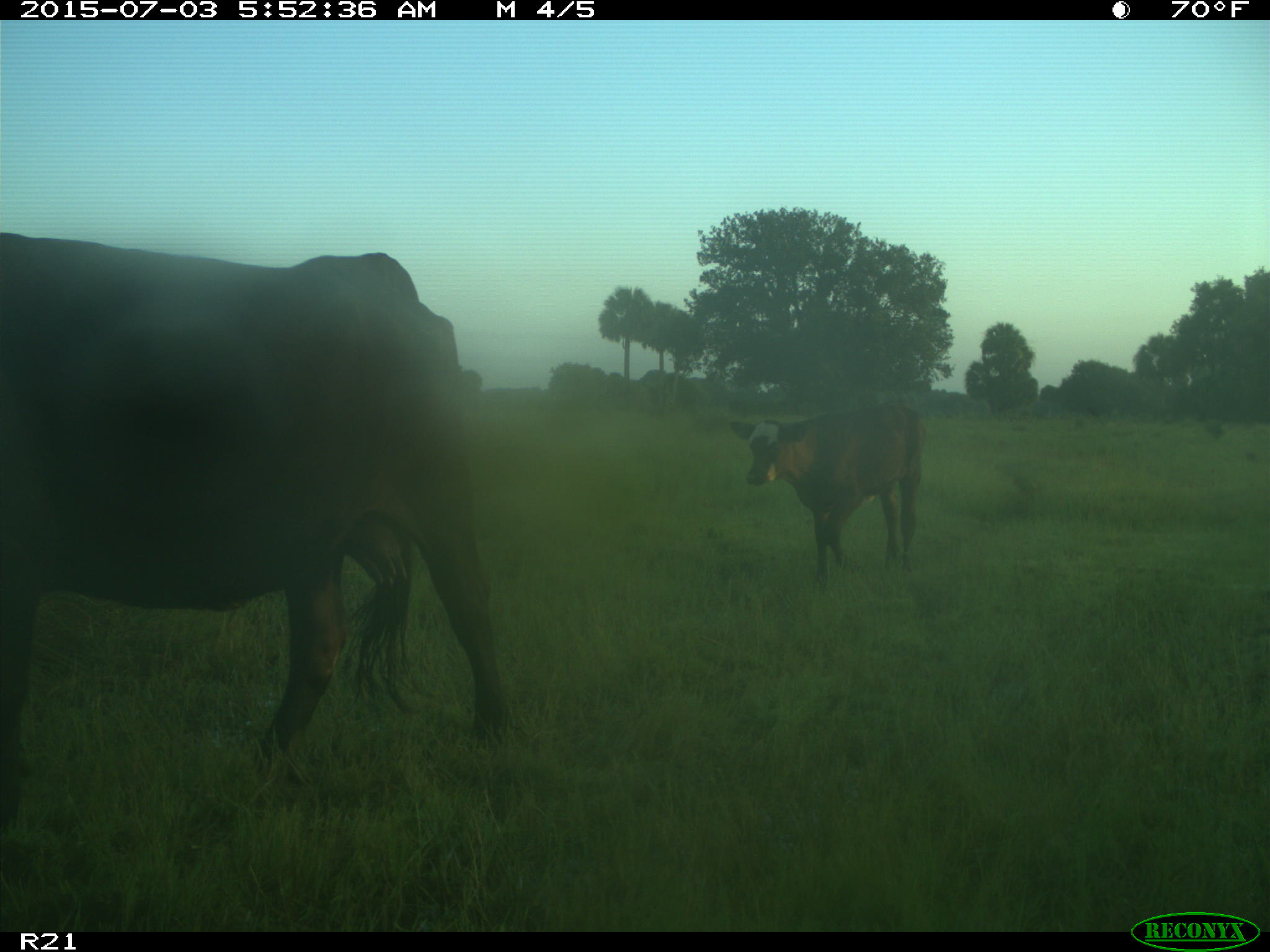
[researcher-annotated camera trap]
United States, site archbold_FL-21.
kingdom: Animalia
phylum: Chordata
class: Mammalia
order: Artiodactyla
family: Bovidae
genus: Bos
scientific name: Bos taurus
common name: domestic cow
Bos taurus (domestic cow).